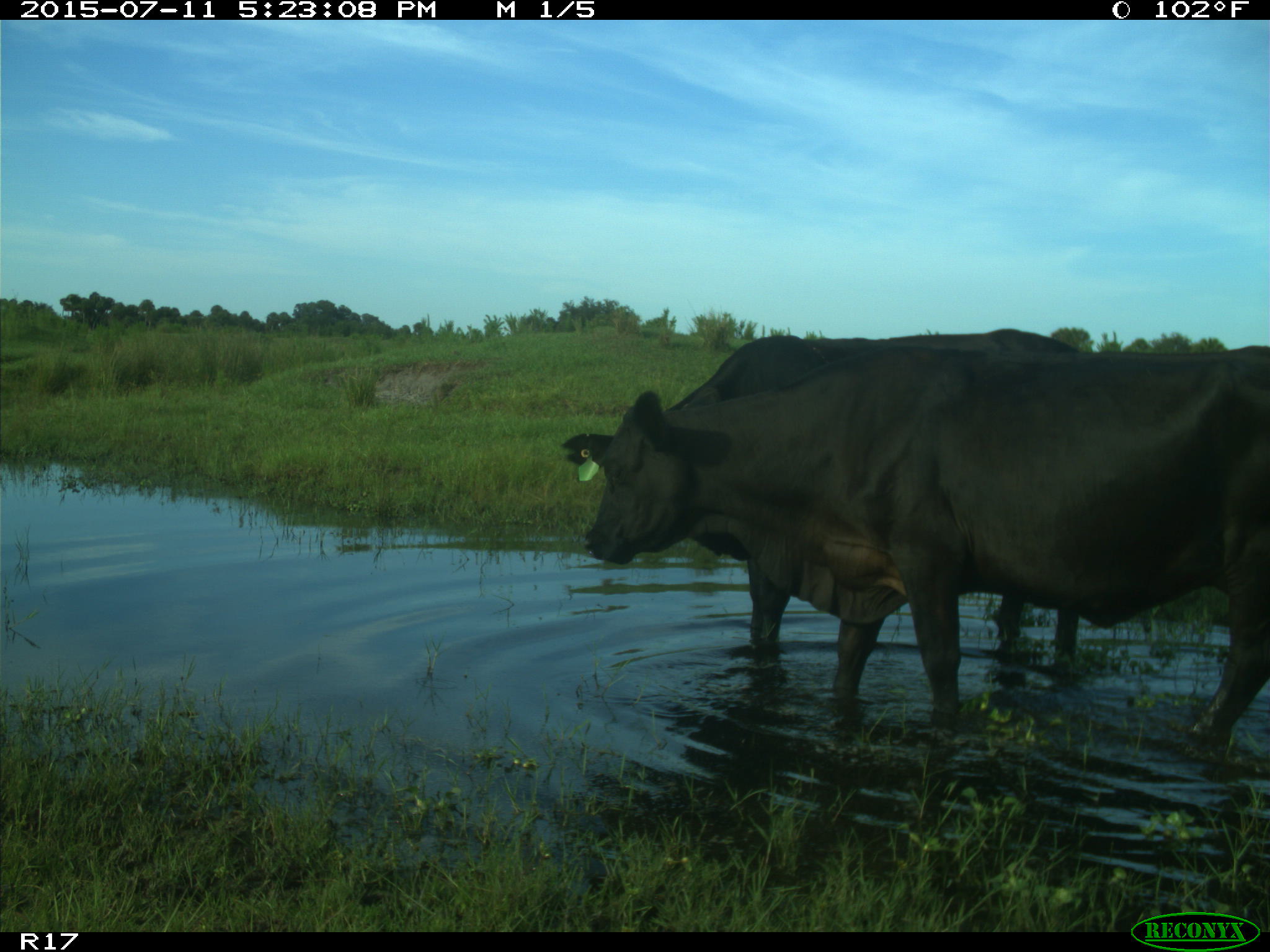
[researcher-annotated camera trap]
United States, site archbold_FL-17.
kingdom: Animalia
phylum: Chordata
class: Mammalia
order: Artiodactyla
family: Bovidae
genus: Bos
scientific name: Bos taurus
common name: domestic cow